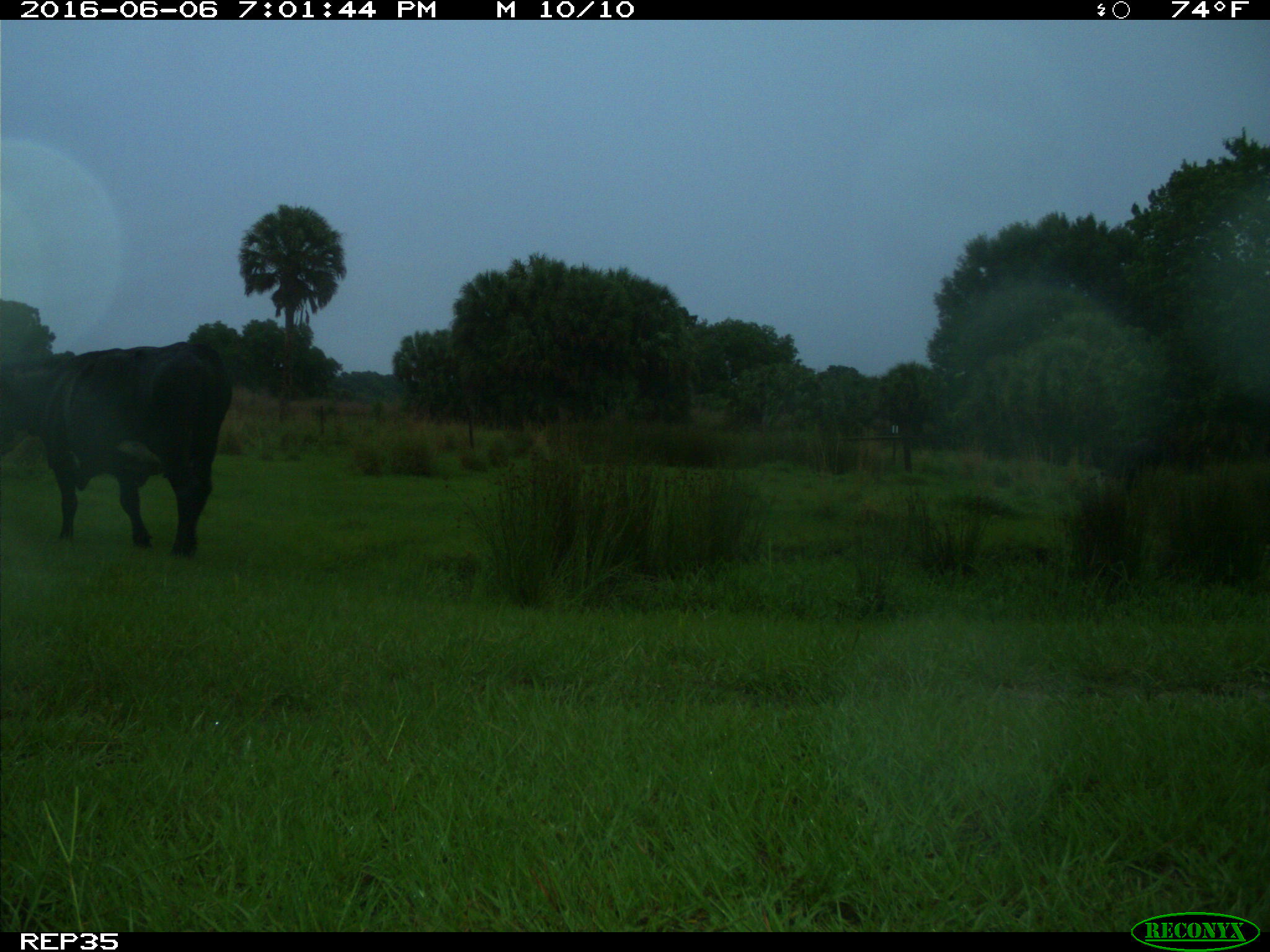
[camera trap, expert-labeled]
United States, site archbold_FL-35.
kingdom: Animalia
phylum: Chordata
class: Mammalia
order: Artiodactyla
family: Bovidae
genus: Bos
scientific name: Bos taurus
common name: domestic cow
Bos taurus (domestic cow).